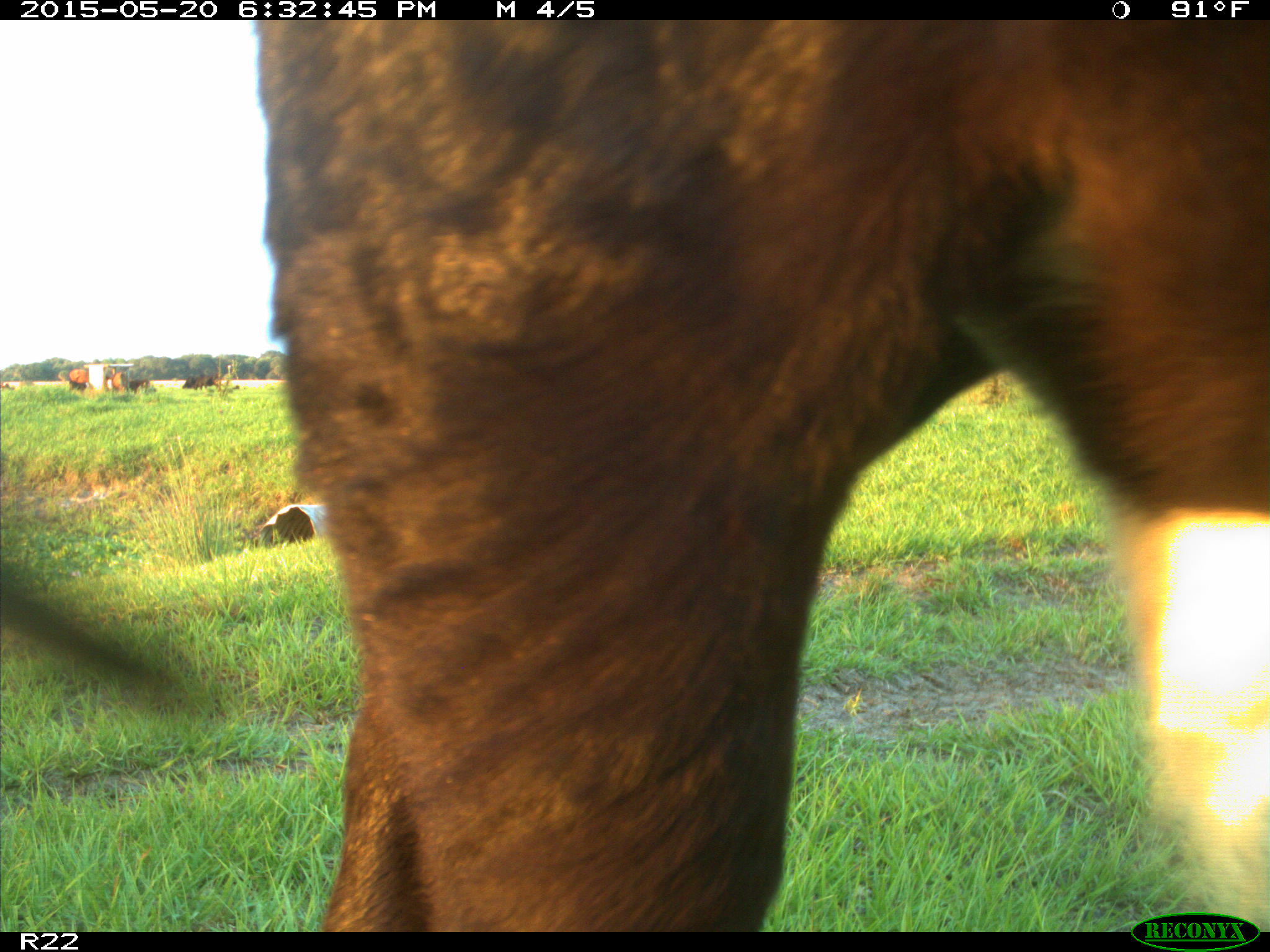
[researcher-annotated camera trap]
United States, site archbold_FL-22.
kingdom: Animalia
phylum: Chordata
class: Mammalia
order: Artiodactyla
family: Bovidae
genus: Bos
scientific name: Bos taurus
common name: domestic cow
Bos taurus (domestic cow).